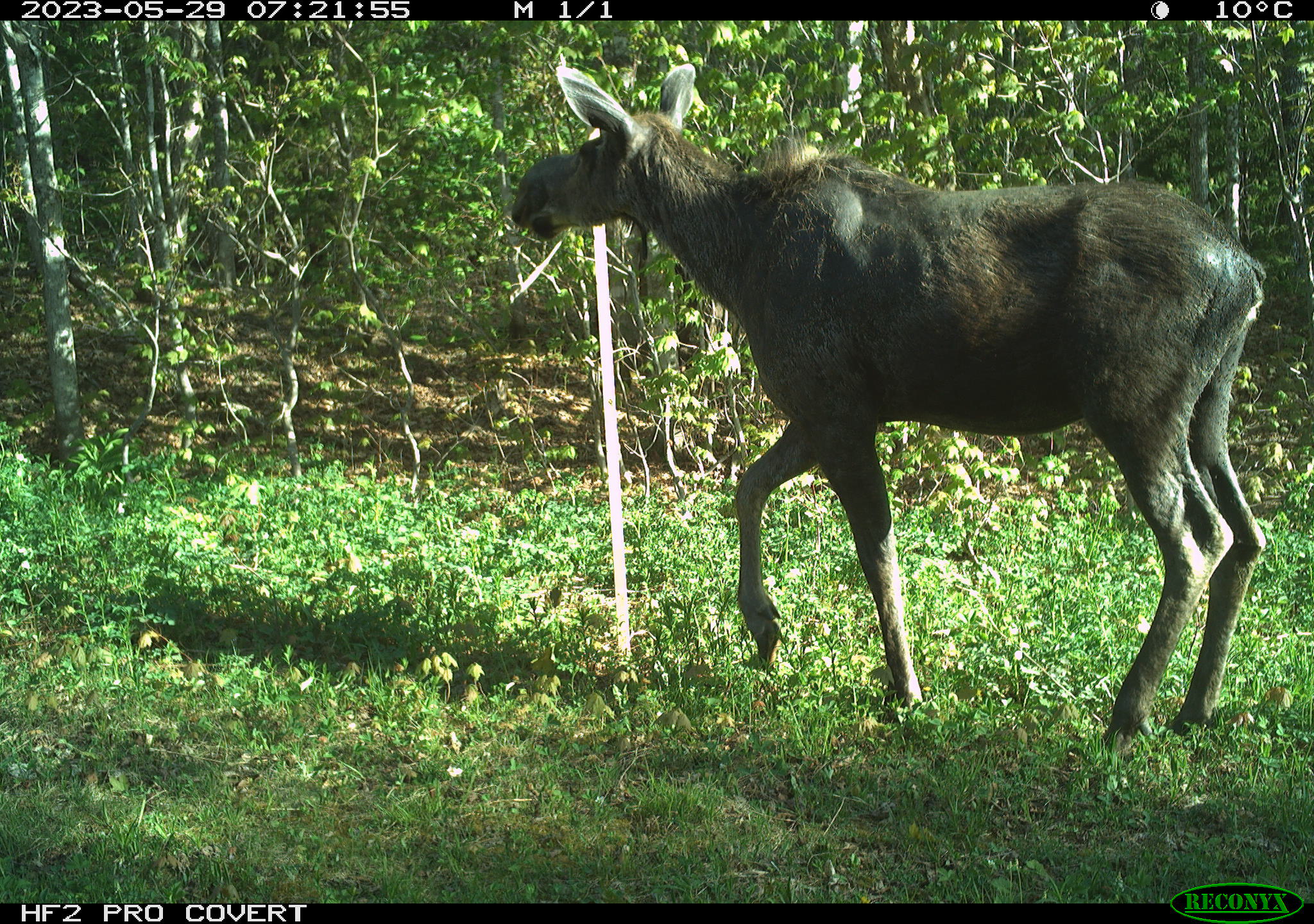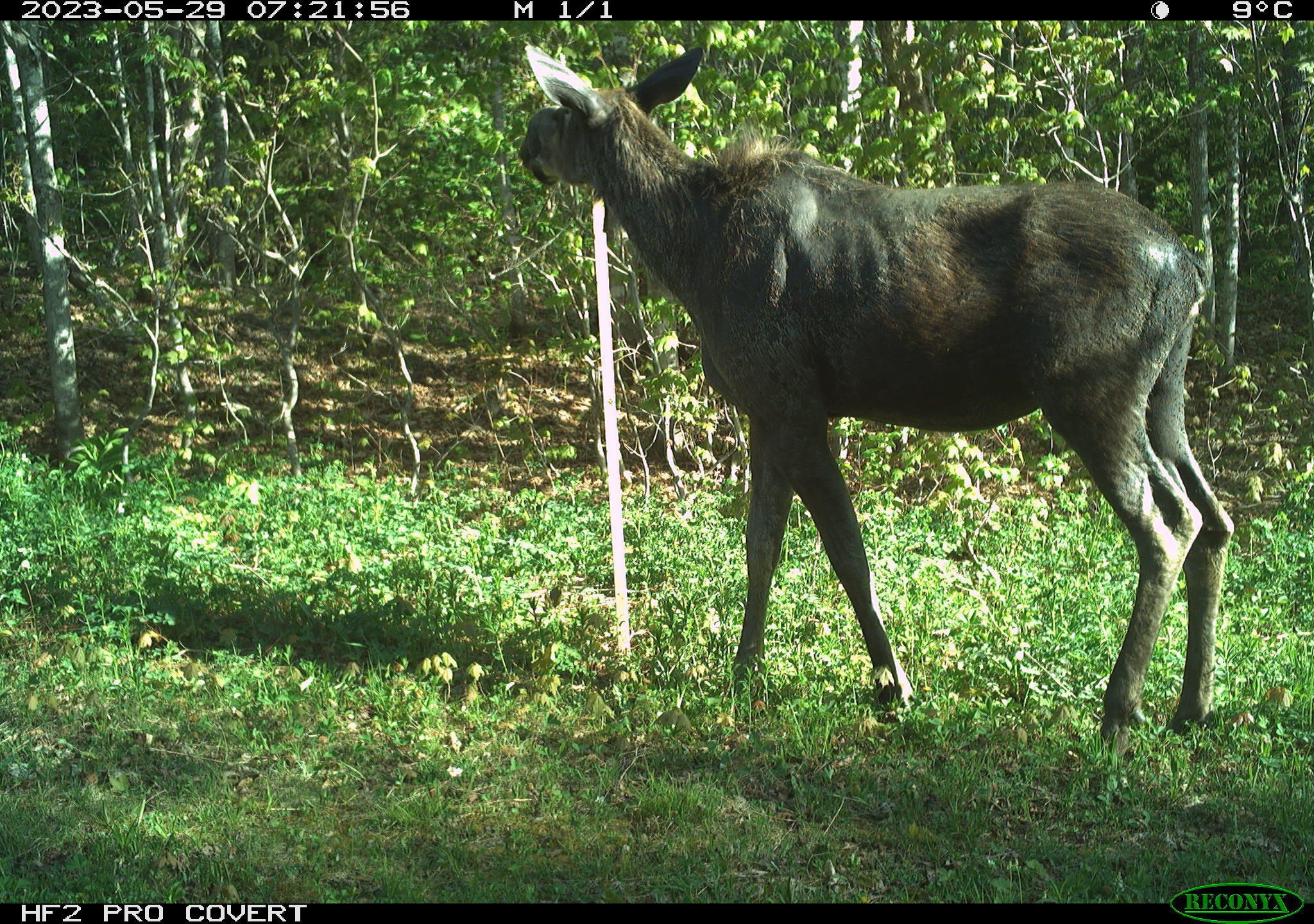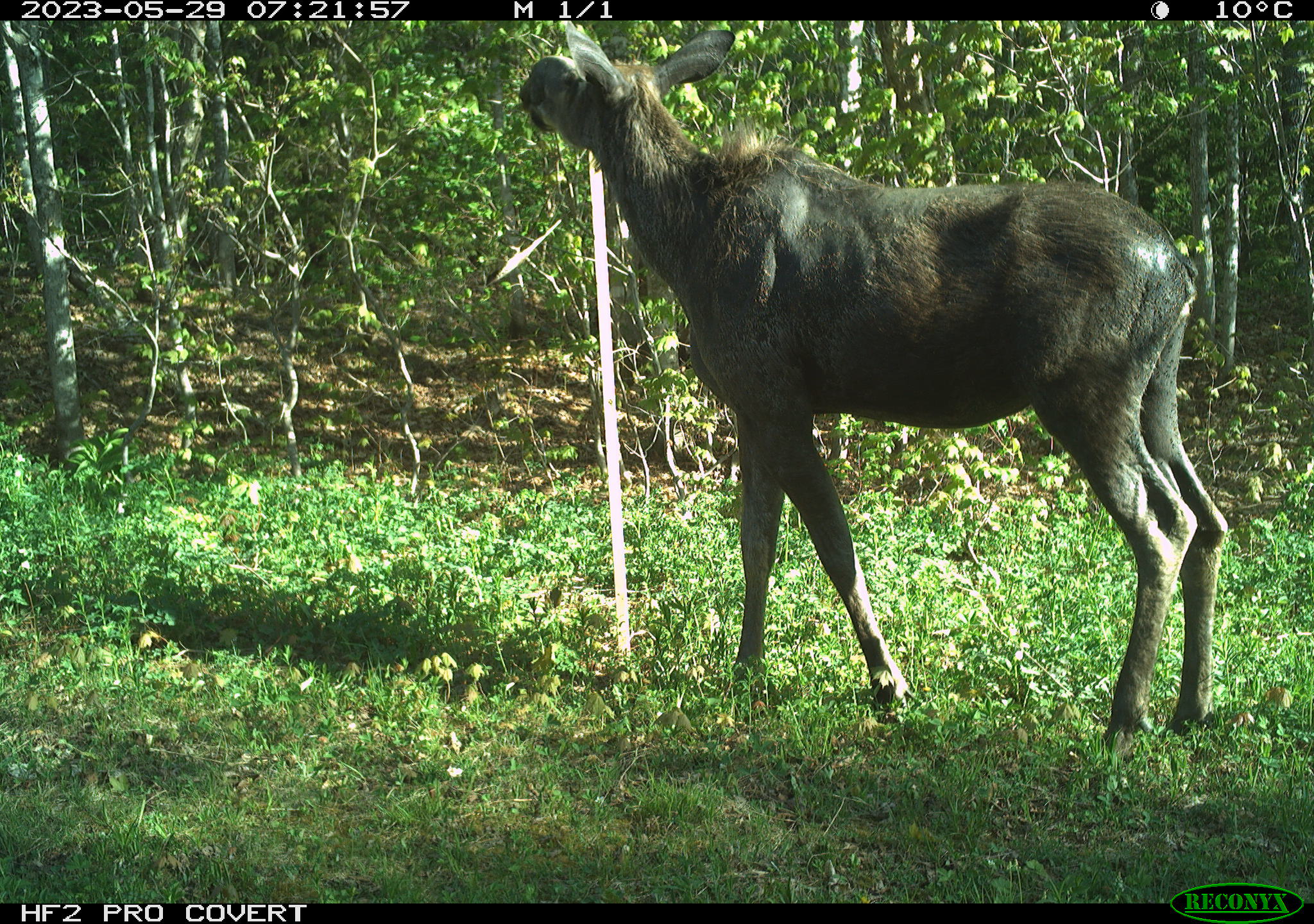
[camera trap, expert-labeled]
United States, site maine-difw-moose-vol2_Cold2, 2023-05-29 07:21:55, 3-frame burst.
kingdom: Animalia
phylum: Chordata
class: Mammalia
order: Artiodactyla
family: Cervidae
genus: Alces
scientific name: Alces alces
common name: moose